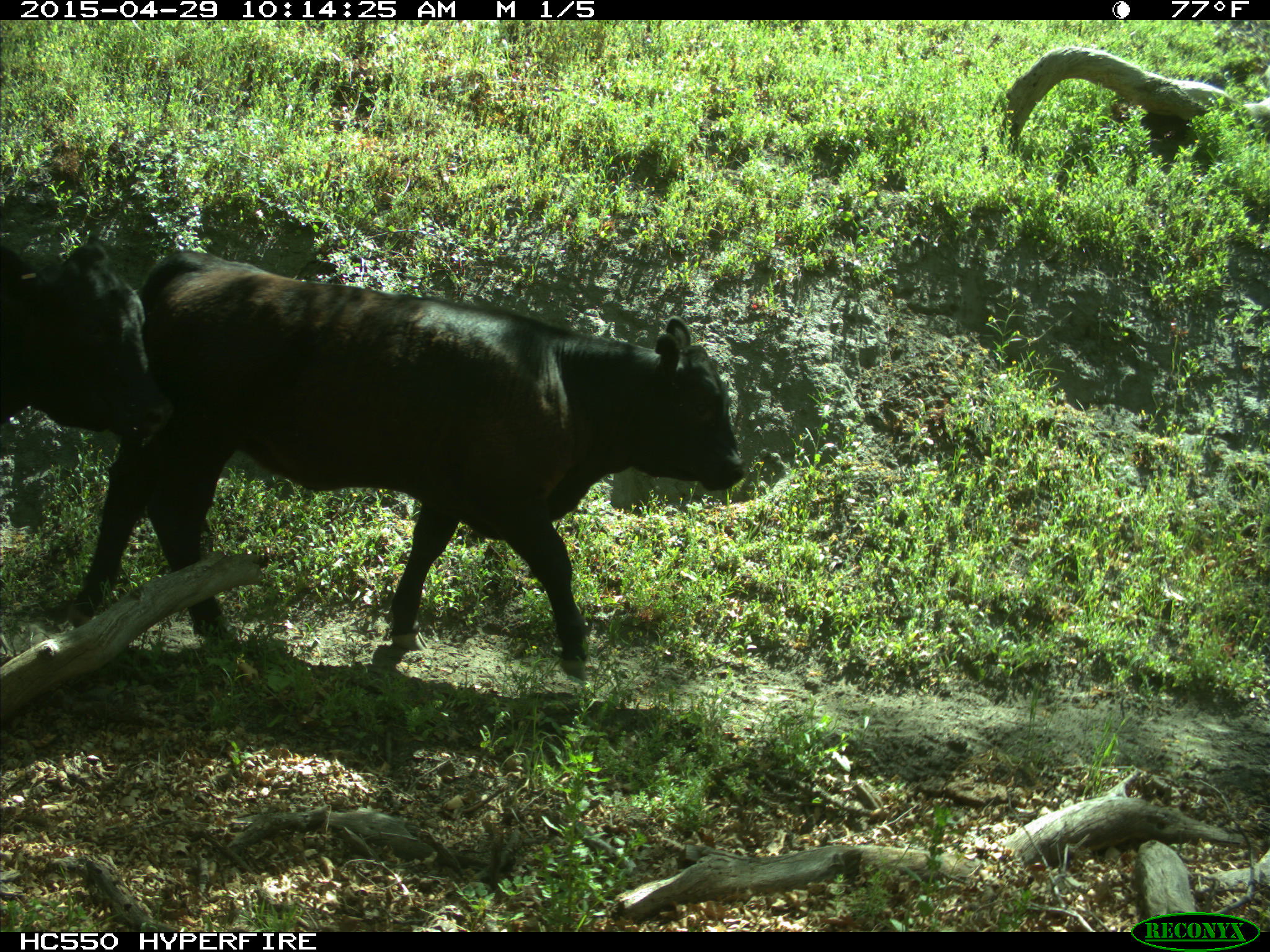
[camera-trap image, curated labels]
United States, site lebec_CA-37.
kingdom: Animalia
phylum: Chordata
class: Mammalia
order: Artiodactyla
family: Bovidae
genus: Bos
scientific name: Bos taurus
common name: domestic cow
Bos taurus (domestic cow).